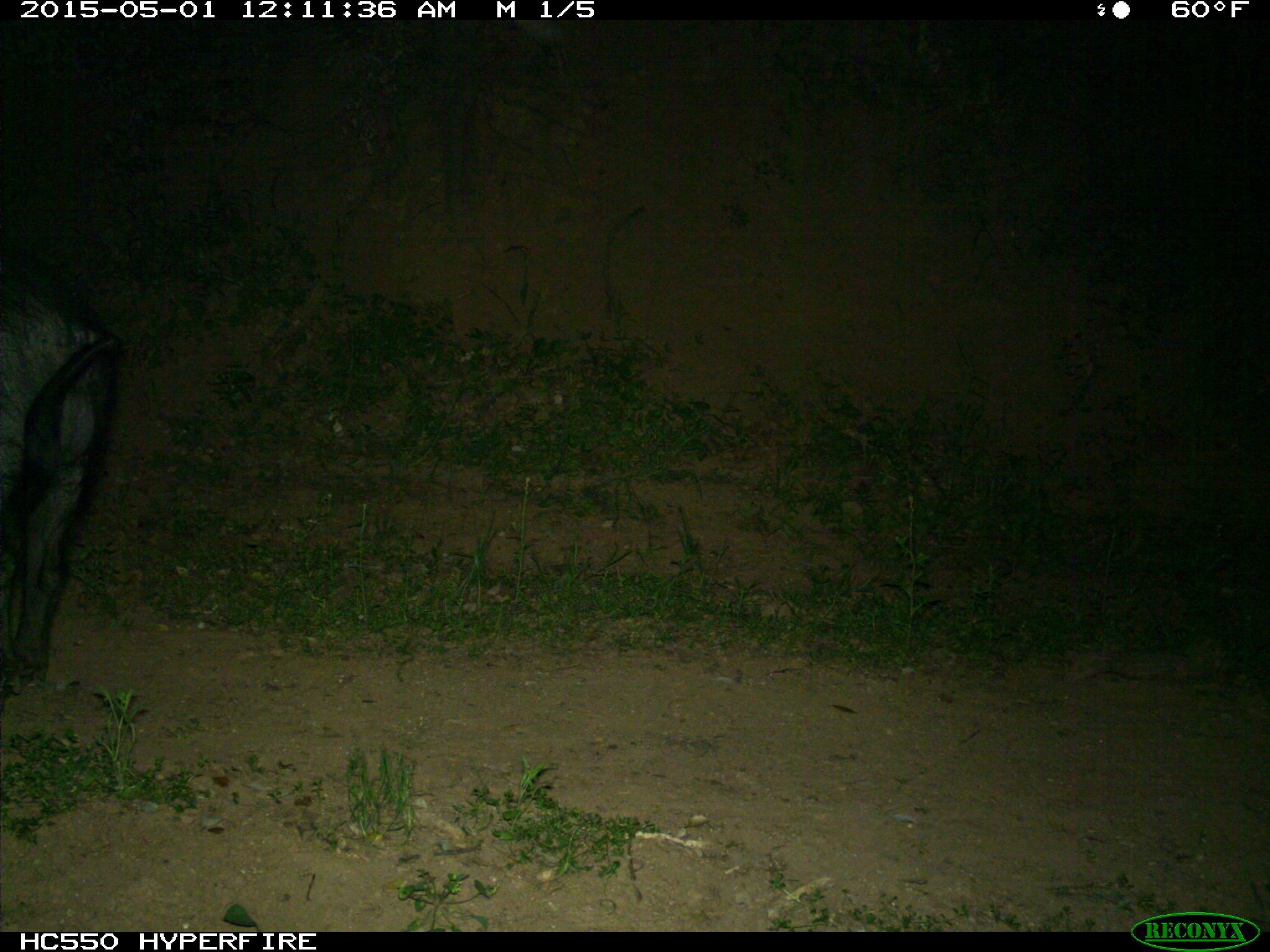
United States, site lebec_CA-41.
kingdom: Animalia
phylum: Chordata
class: Mammalia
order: Artiodactyla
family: Suidae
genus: Sus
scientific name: Sus scrofa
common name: wild boar